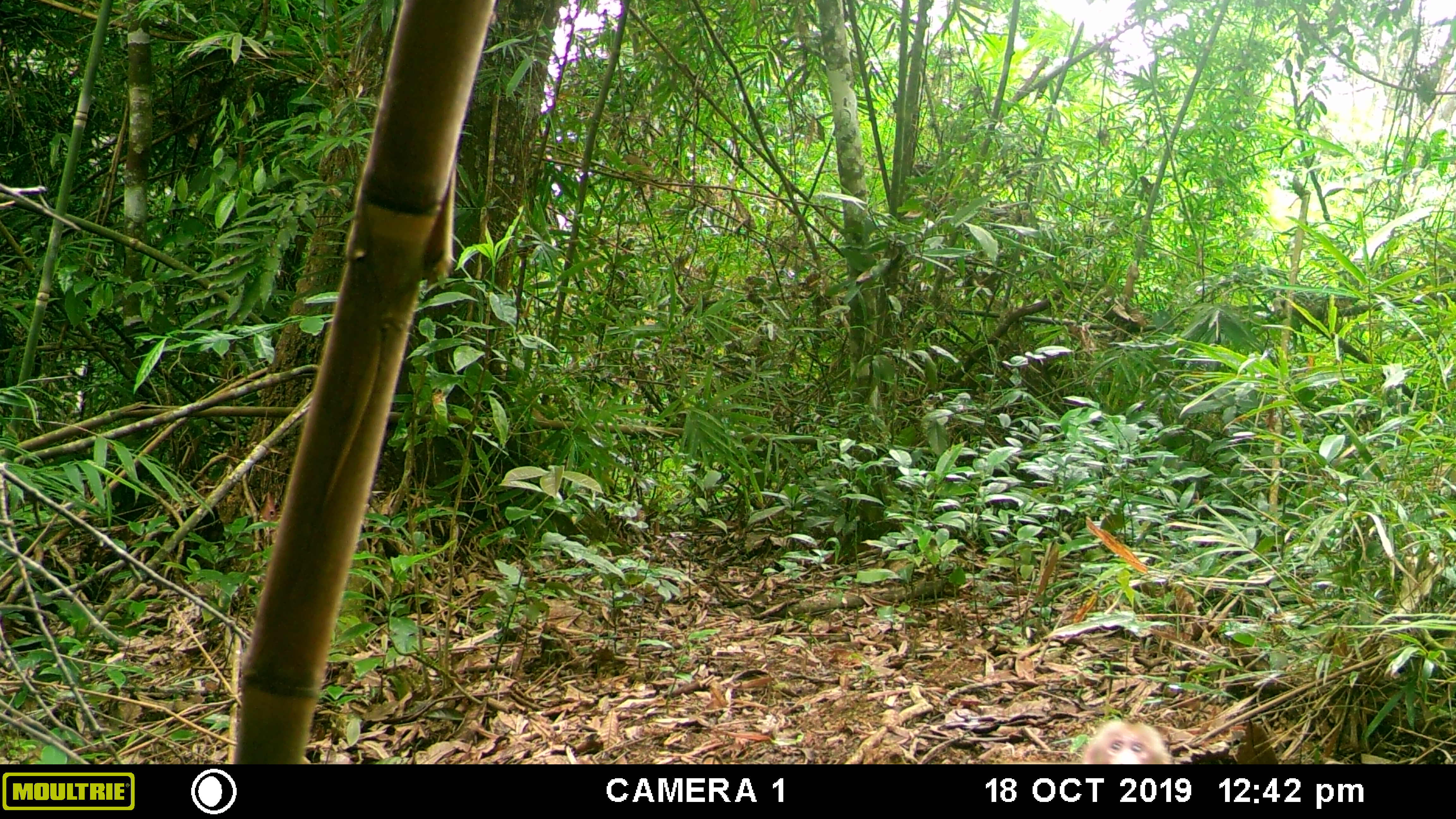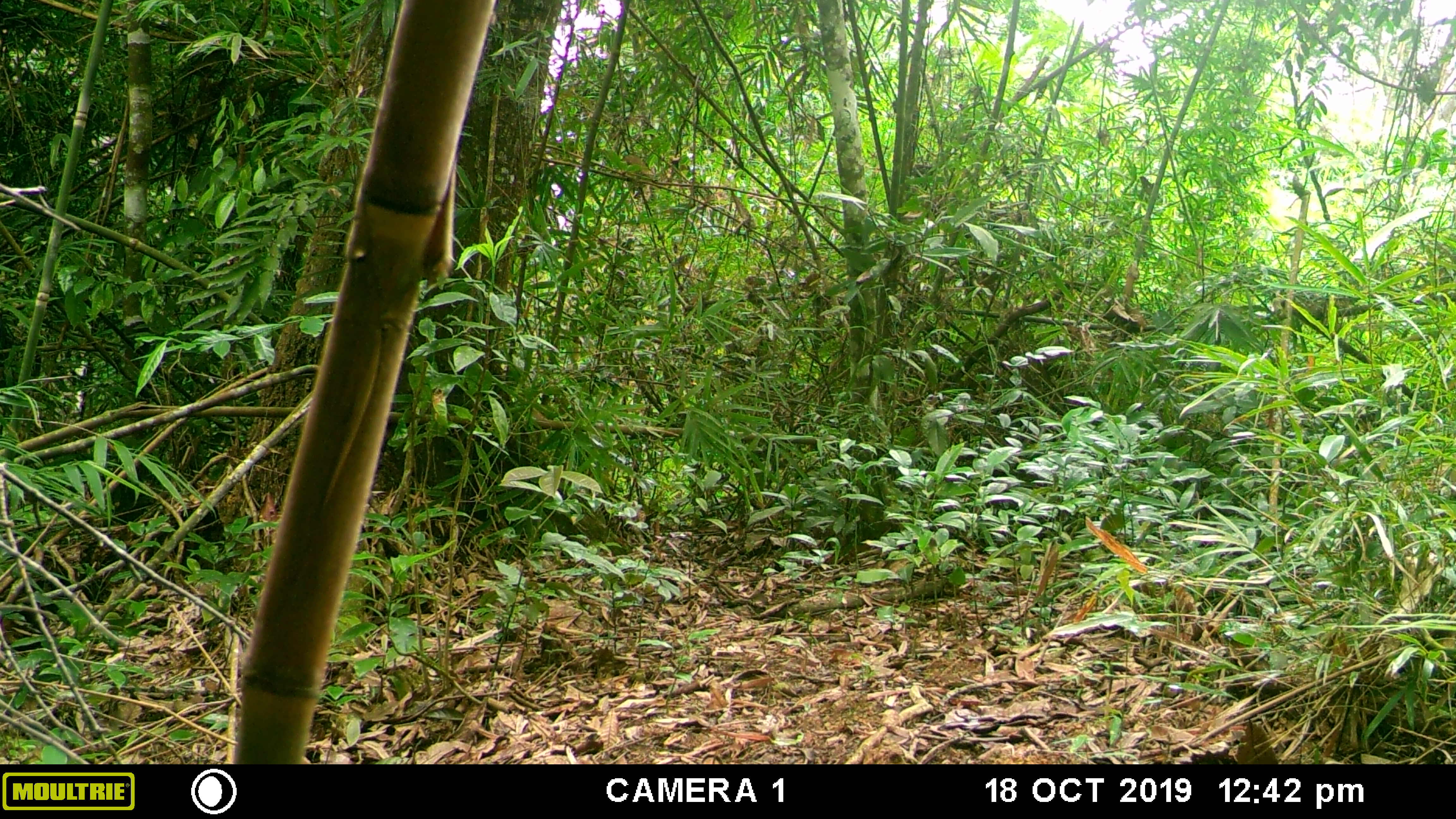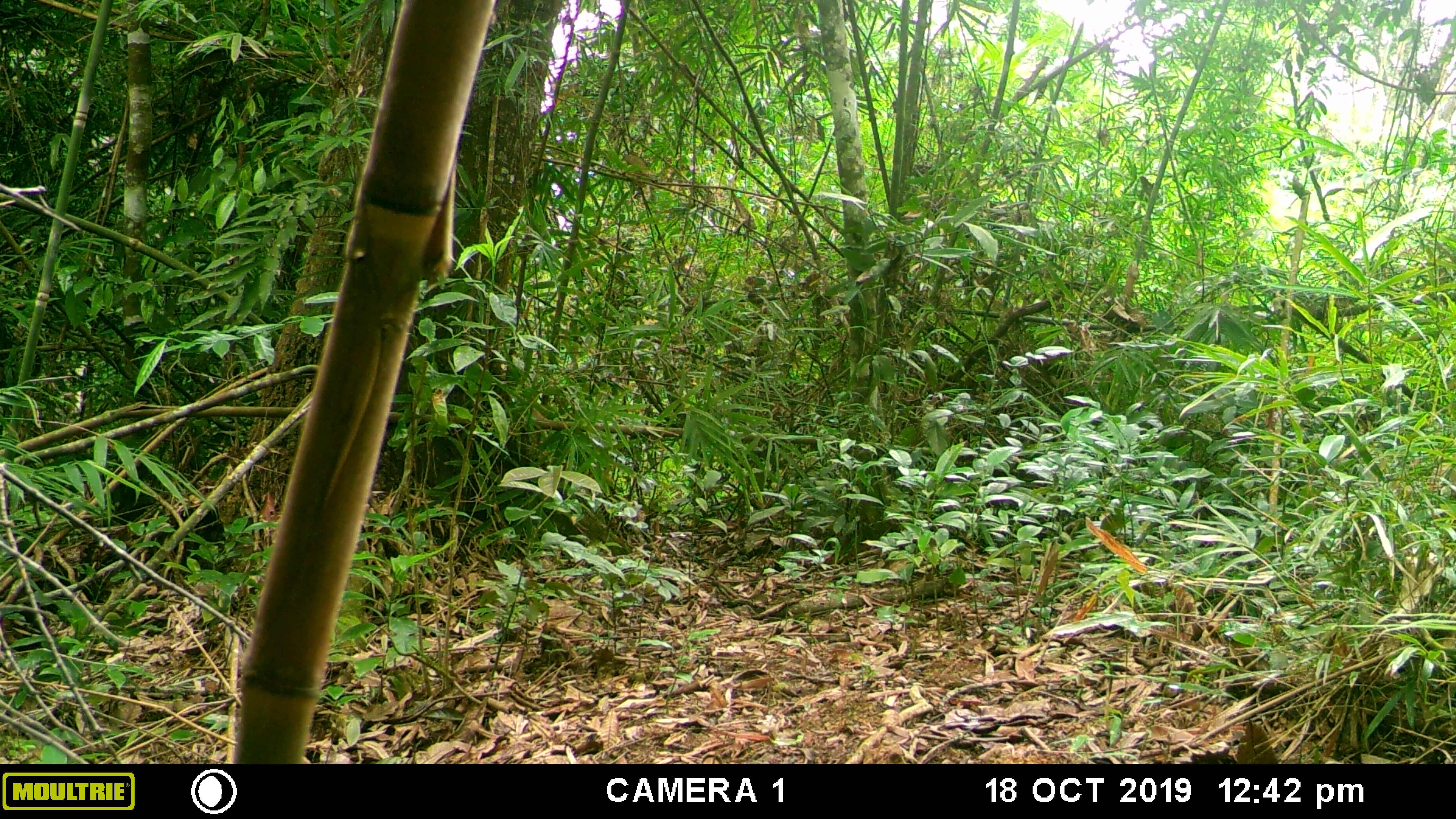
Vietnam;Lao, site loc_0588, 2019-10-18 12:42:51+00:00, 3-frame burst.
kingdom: Animalia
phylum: Chordata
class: Mammalia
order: Primates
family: Cercopithecidae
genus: Macaca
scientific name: Macaca arctoides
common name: stump-tailed macaque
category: stump tailed macaque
Stump tailed macaque (stump-tailed macaque) (Macaca arctoides). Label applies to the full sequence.